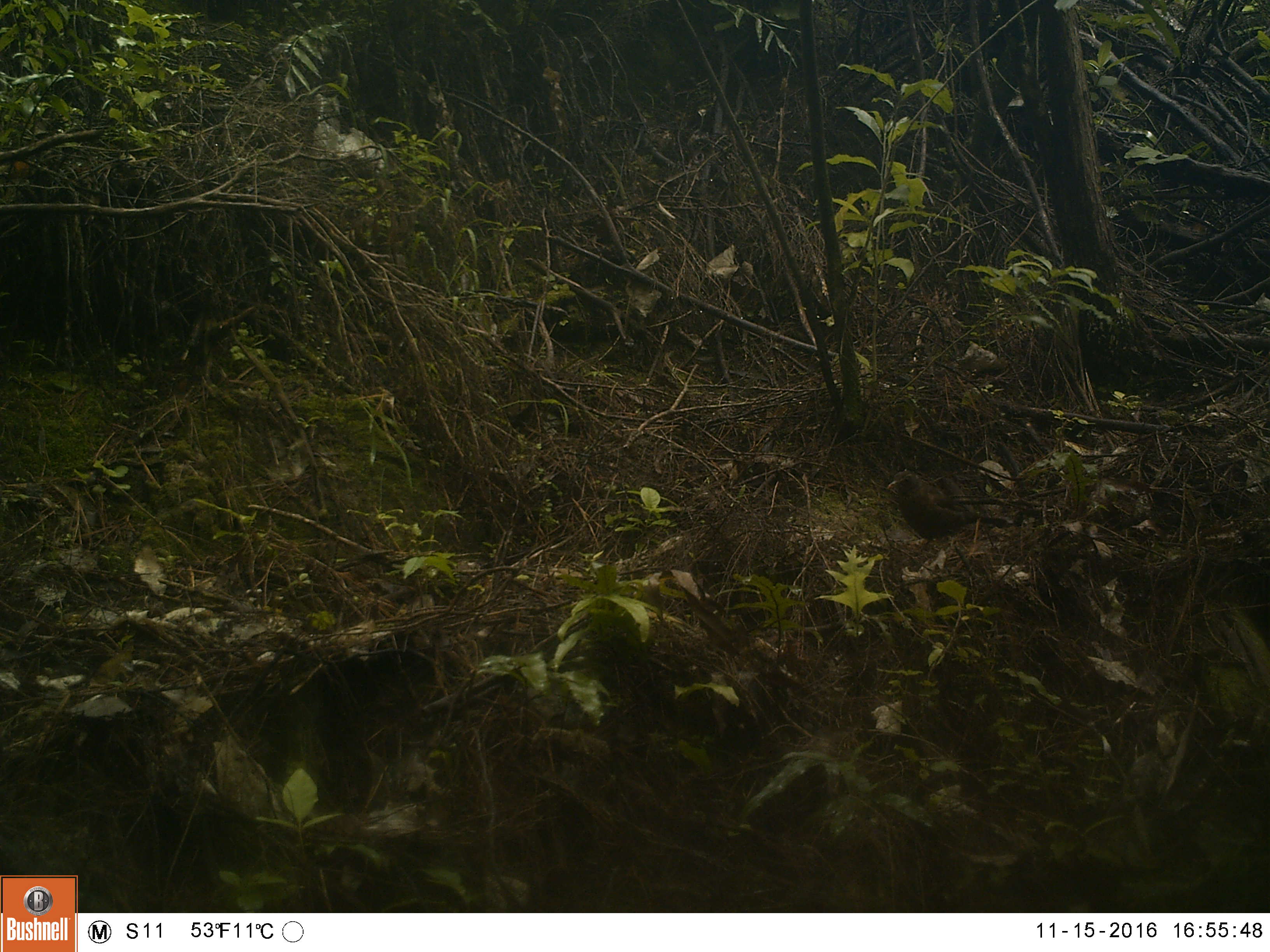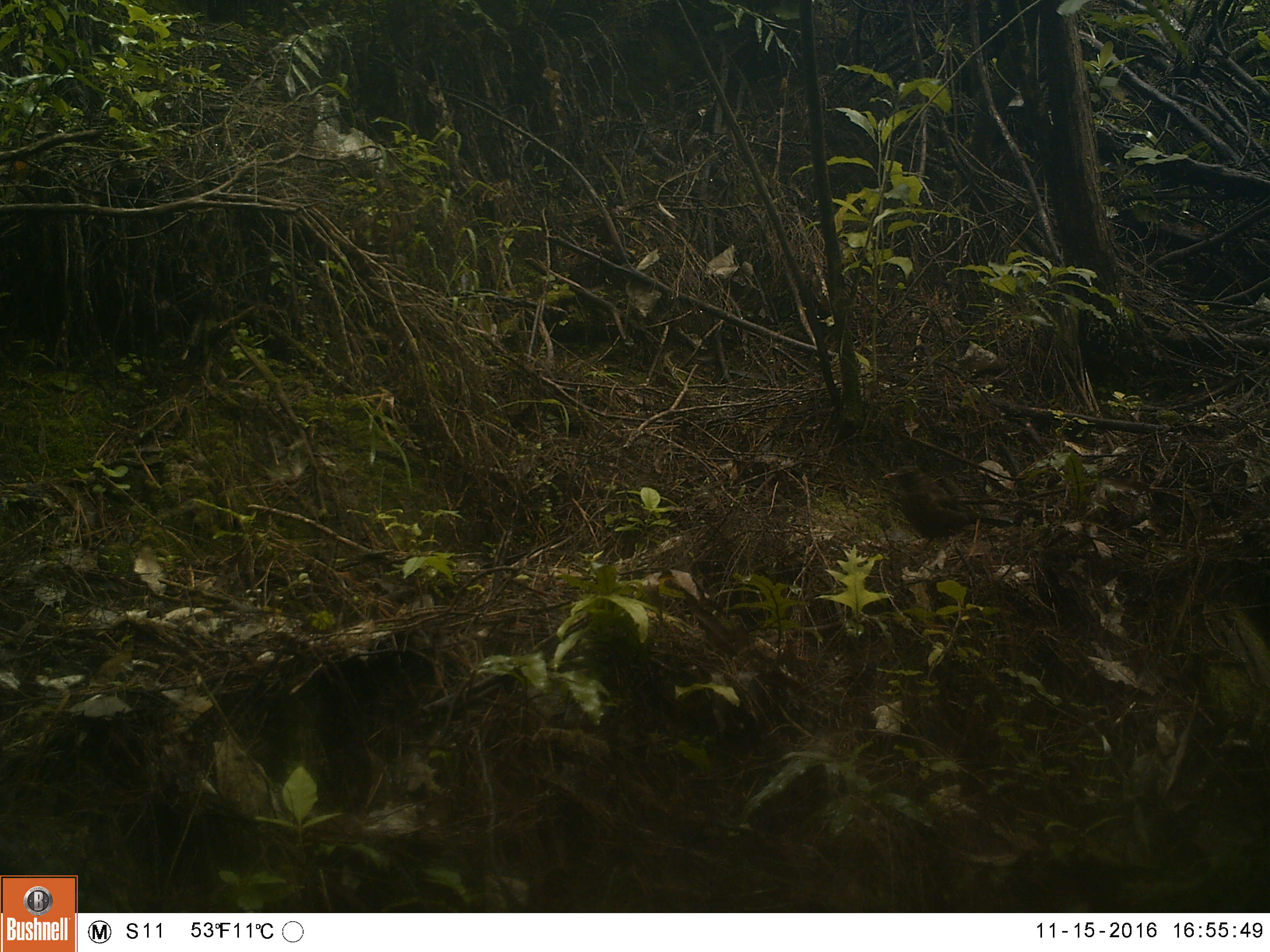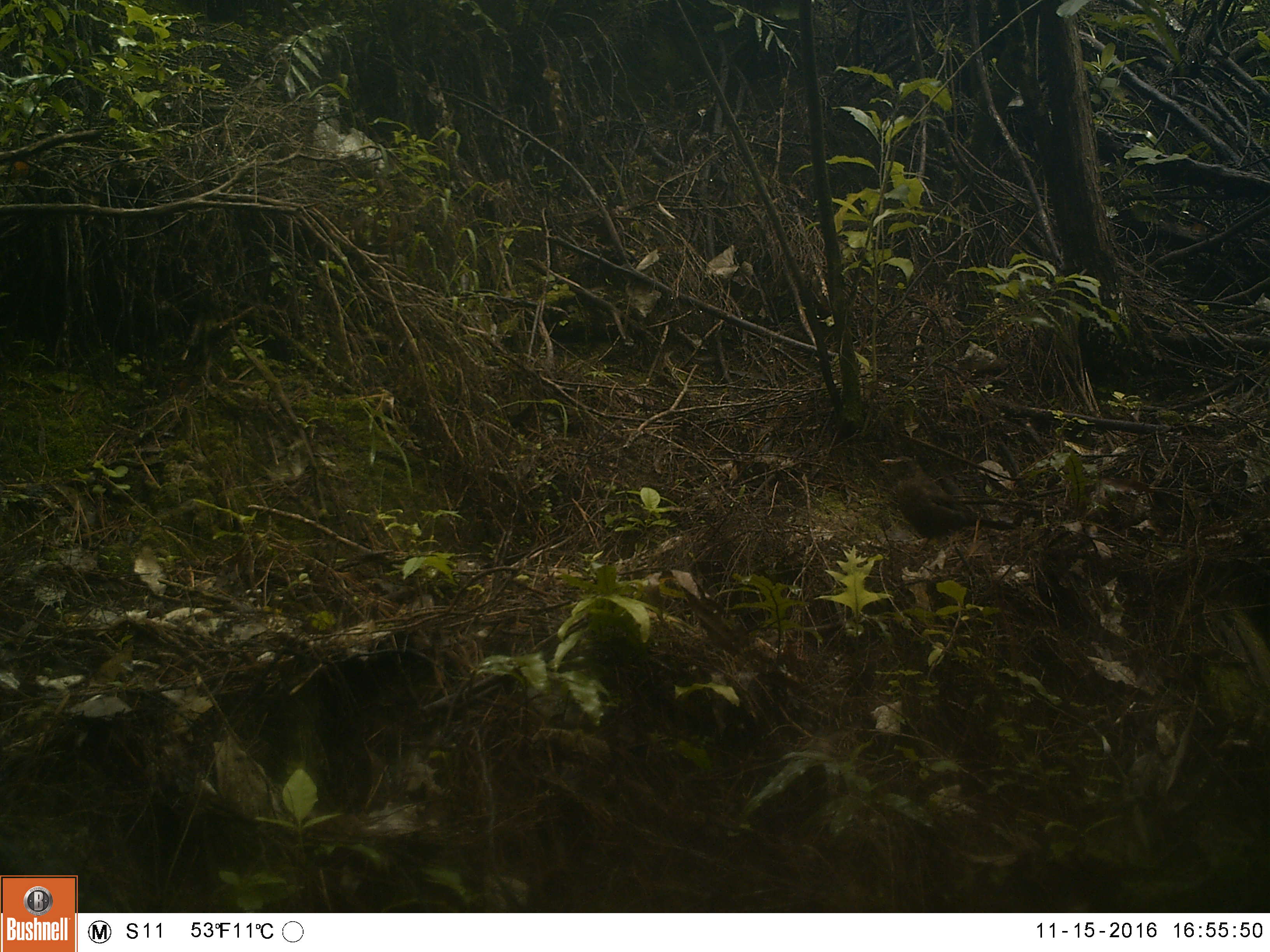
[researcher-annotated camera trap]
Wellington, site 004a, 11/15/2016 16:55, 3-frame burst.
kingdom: Animalia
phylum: Chordata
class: Aves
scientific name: Aves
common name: bird